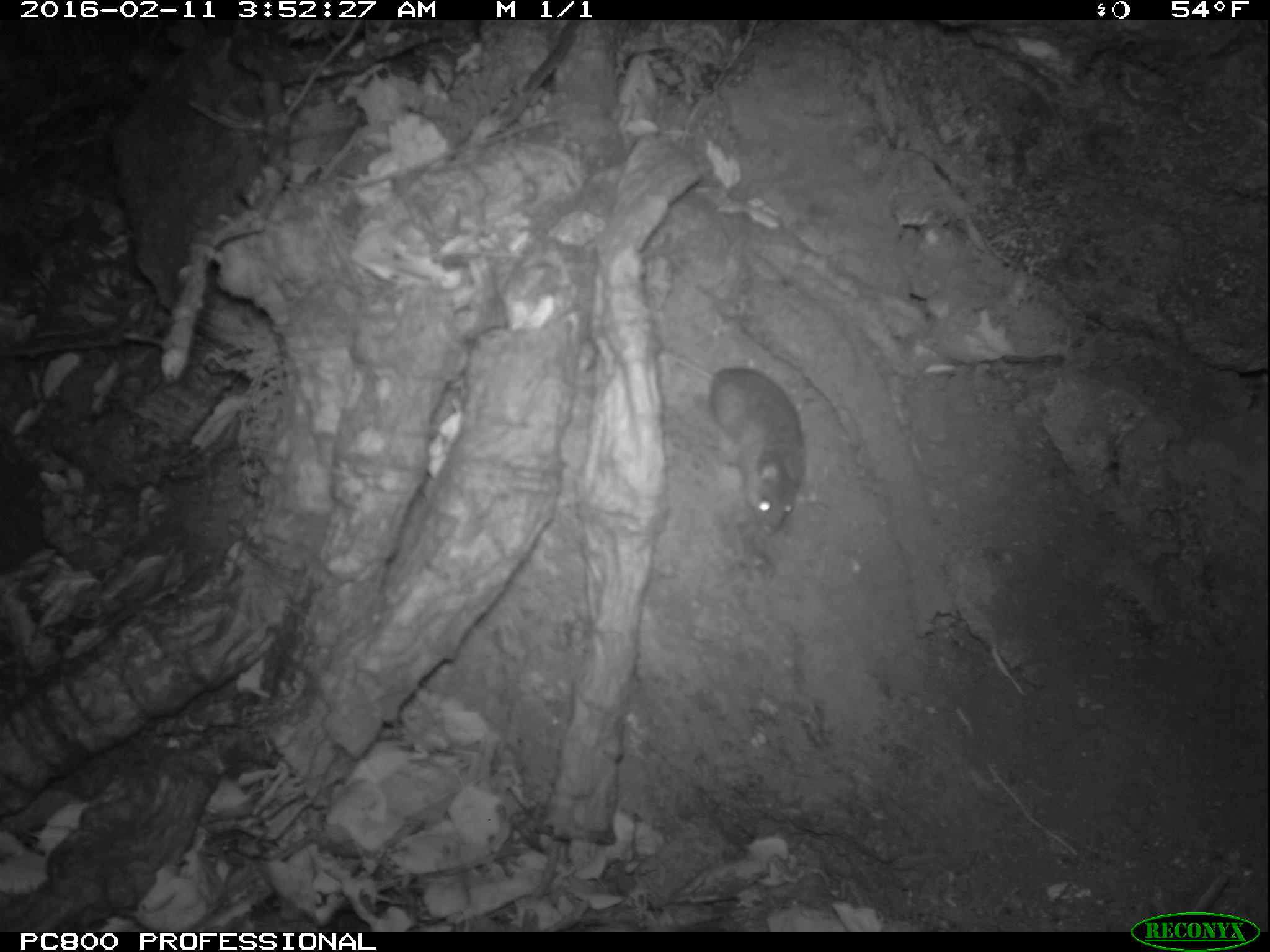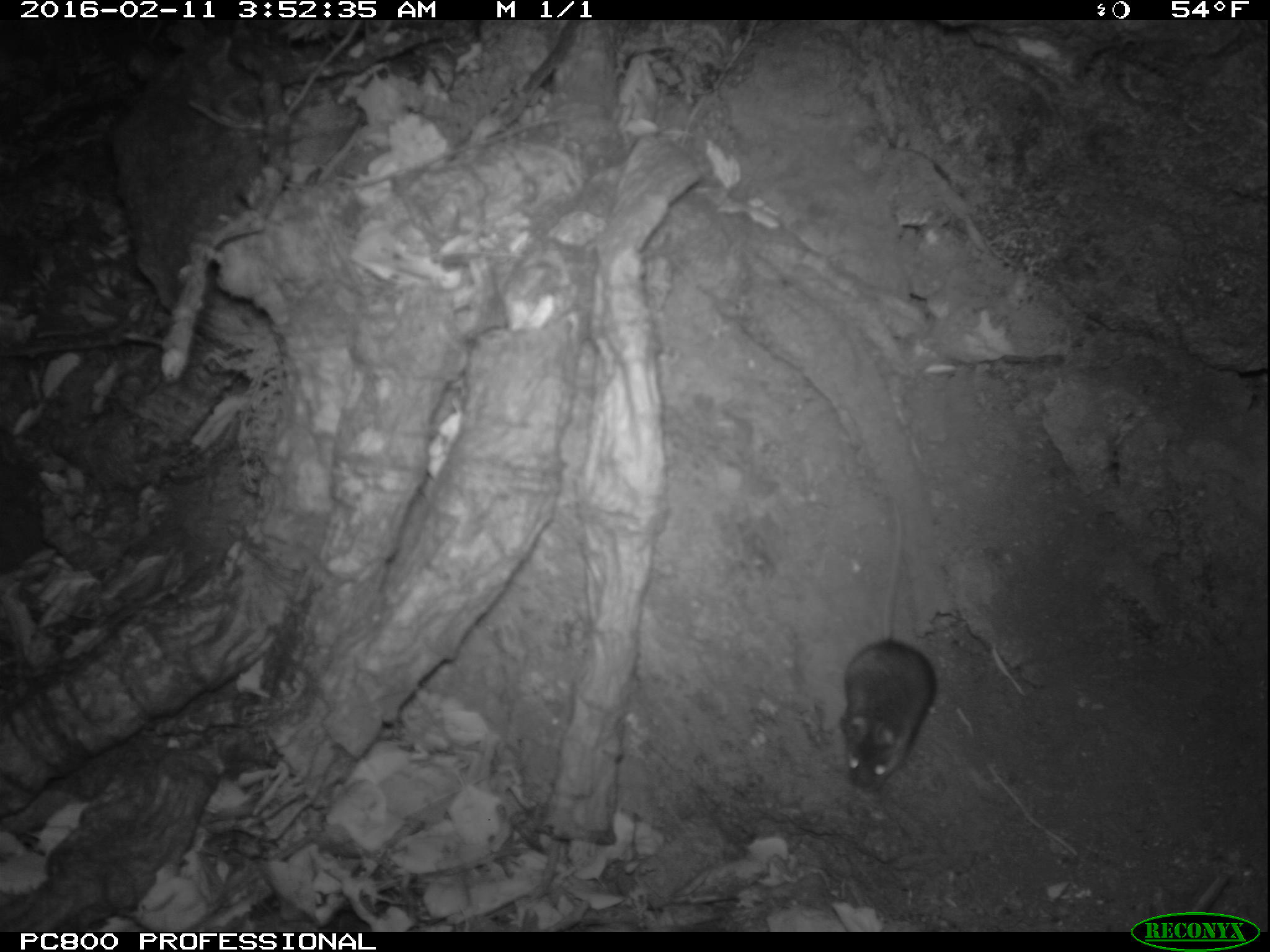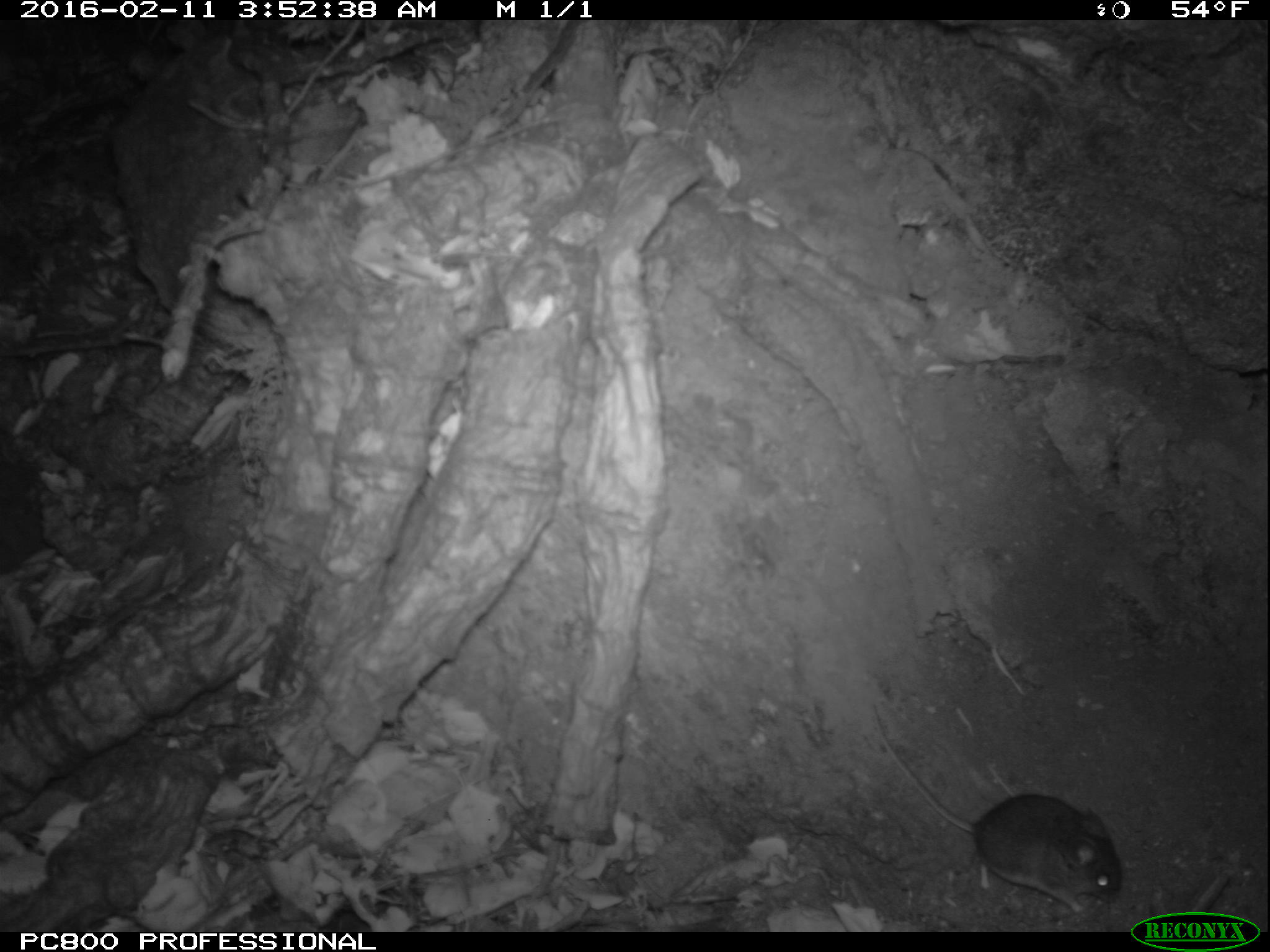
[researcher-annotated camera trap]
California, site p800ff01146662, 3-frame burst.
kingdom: Animalia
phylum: Chordata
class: Mammalia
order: Rodentia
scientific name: Rodentia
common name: rodent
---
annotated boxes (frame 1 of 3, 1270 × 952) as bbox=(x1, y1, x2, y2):
rodent: bbox=(655, 348, 810, 537)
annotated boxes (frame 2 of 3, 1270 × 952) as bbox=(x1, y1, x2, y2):
rodent: bbox=(836, 496, 935, 792)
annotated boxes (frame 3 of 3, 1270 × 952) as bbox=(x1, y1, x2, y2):
rodent: bbox=(870, 703, 1122, 912)